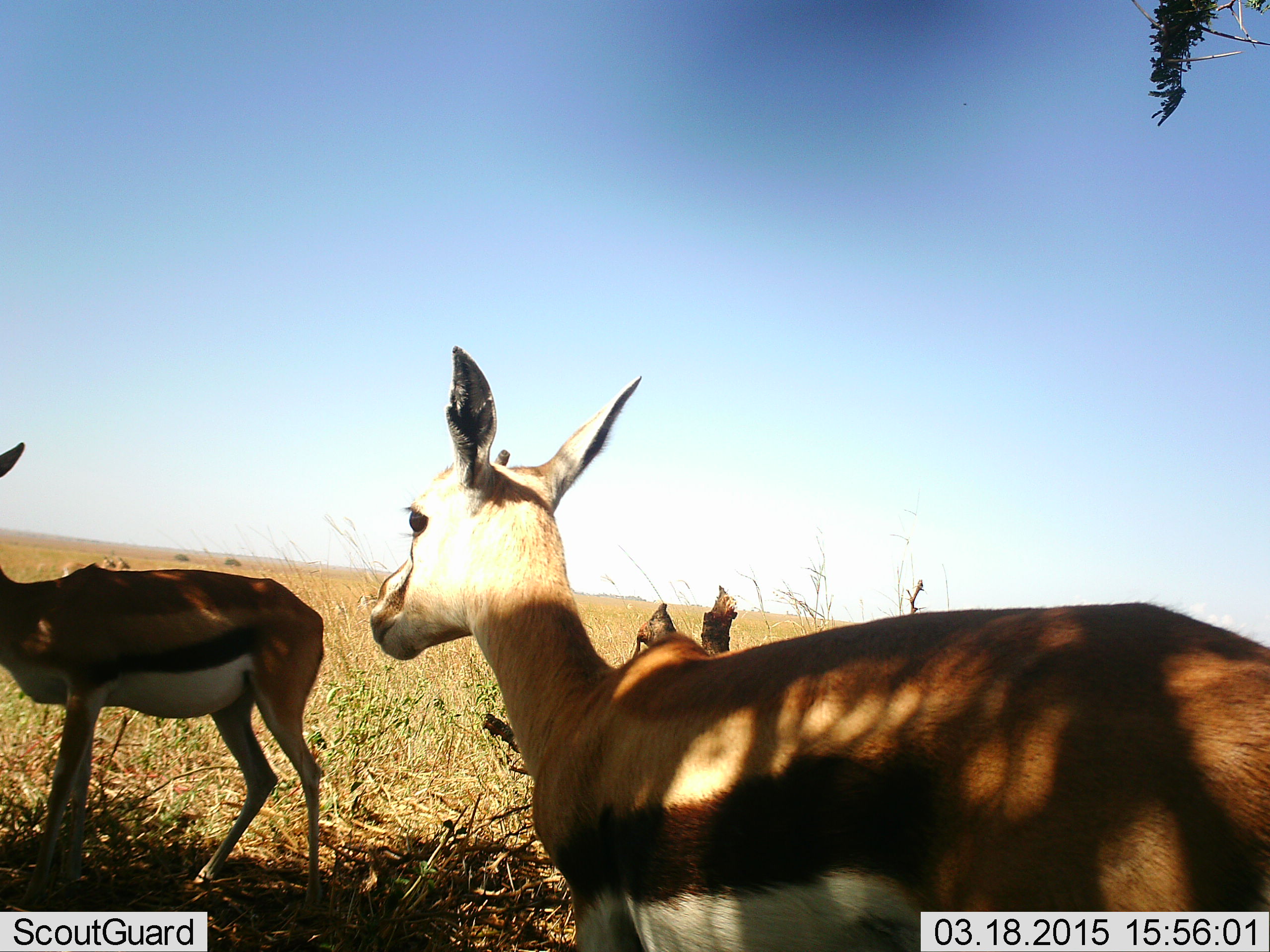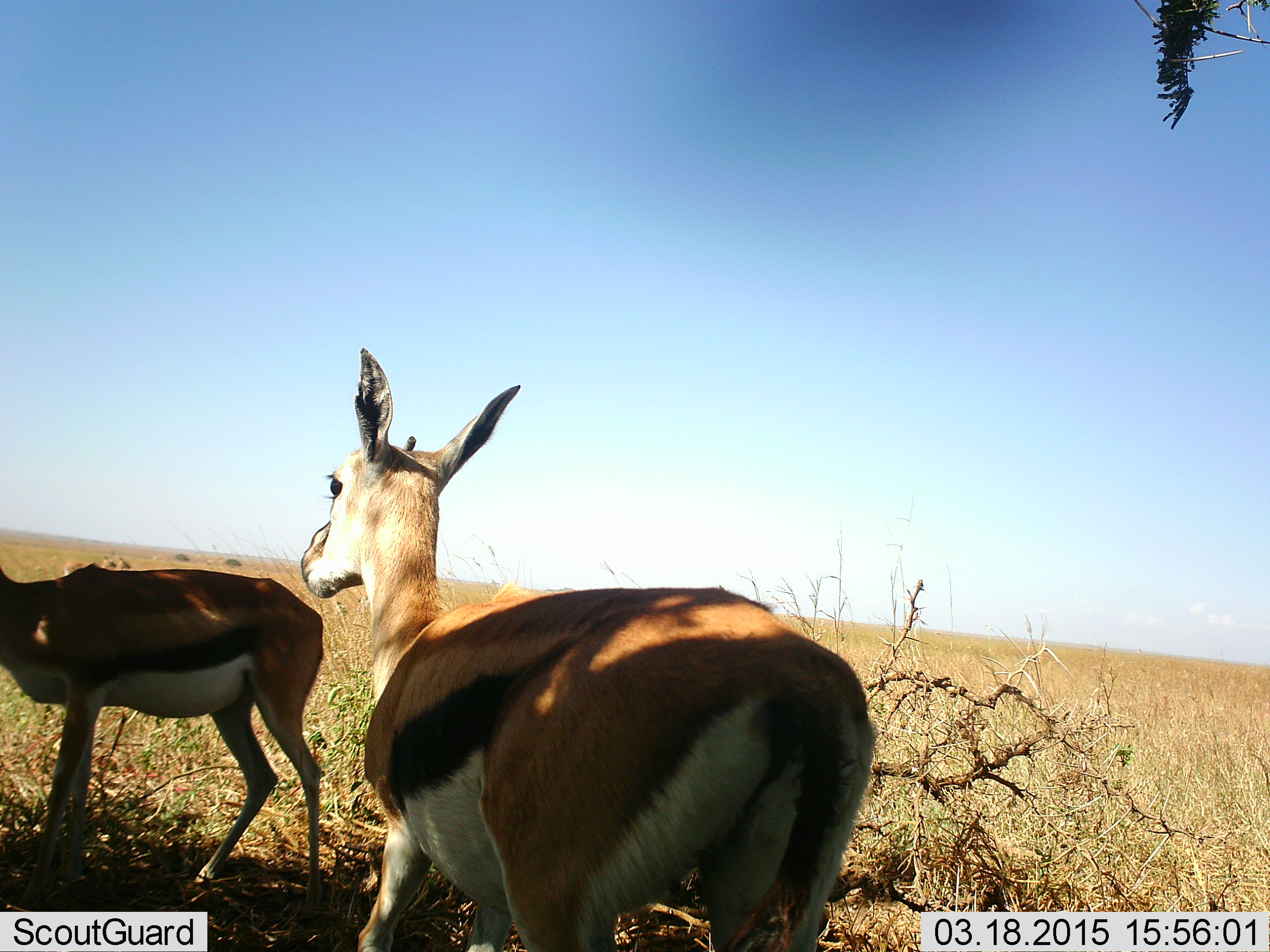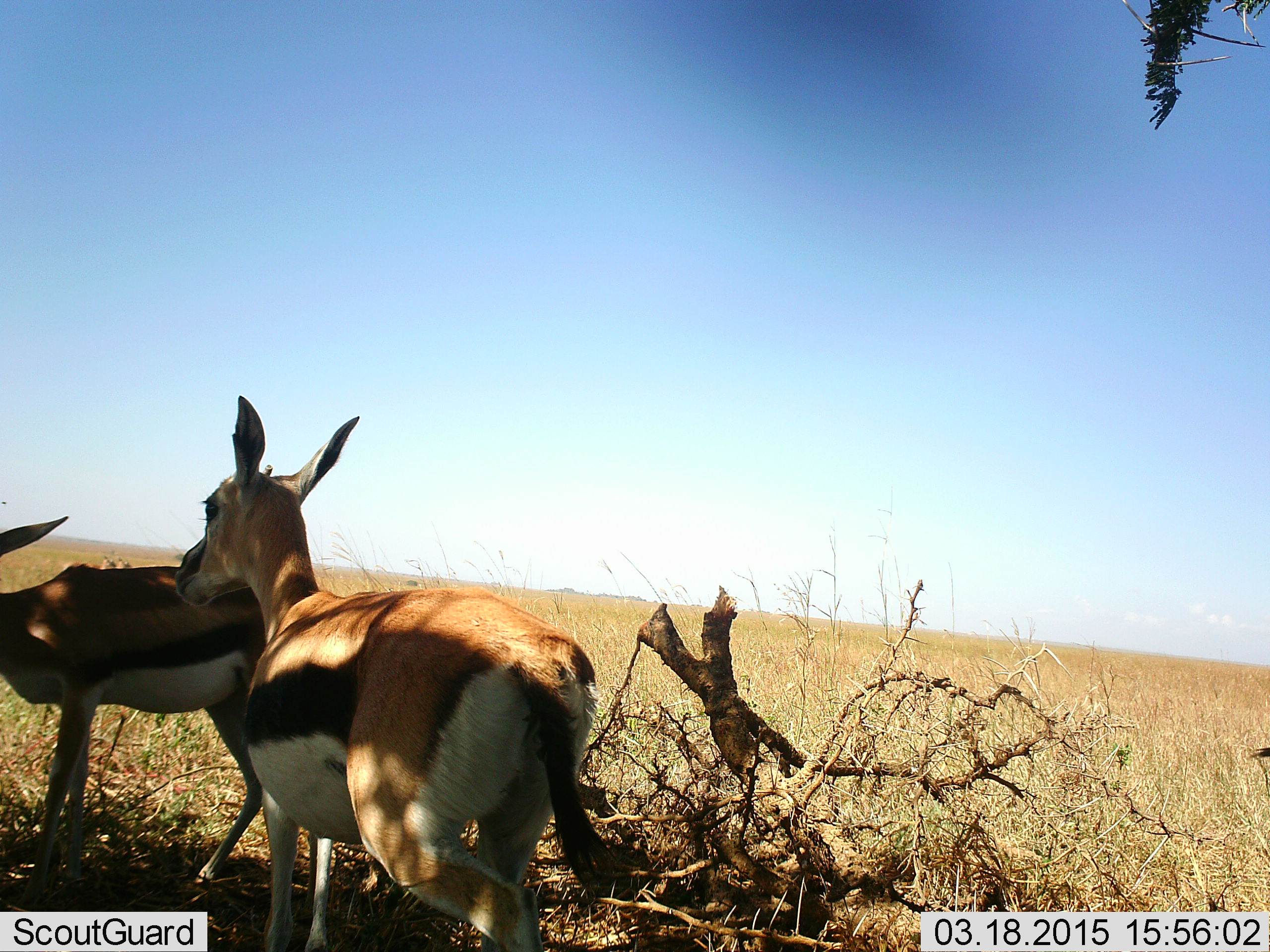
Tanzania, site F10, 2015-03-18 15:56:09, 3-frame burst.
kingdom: Animalia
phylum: Chordata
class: Mammalia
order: Artiodactyla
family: Bovidae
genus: Eudorcas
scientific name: Eudorcas thomsonii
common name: thomson's gazelle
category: gazellethomsons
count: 2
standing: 80%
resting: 0%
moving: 80%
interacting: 0%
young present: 0%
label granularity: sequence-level